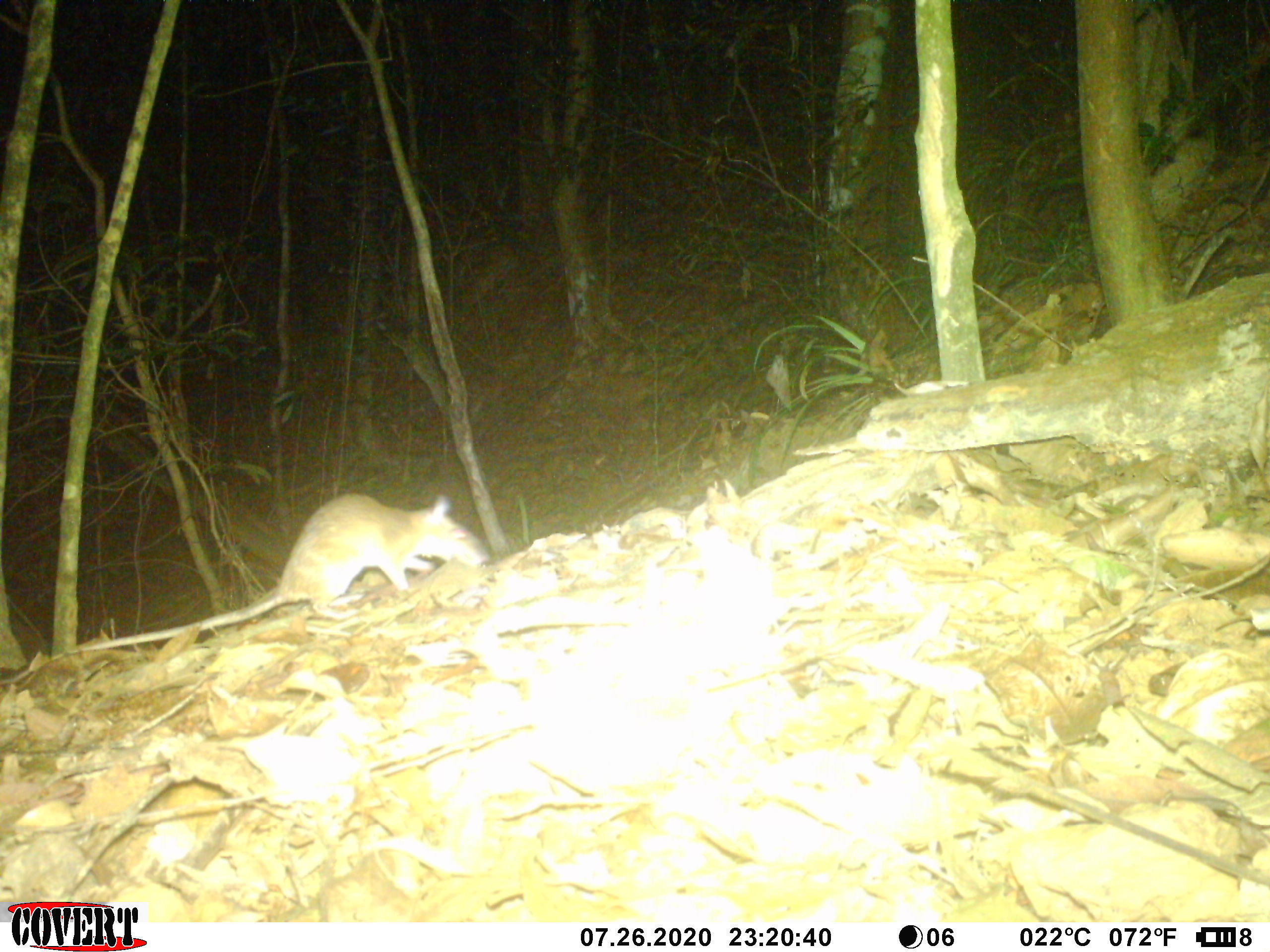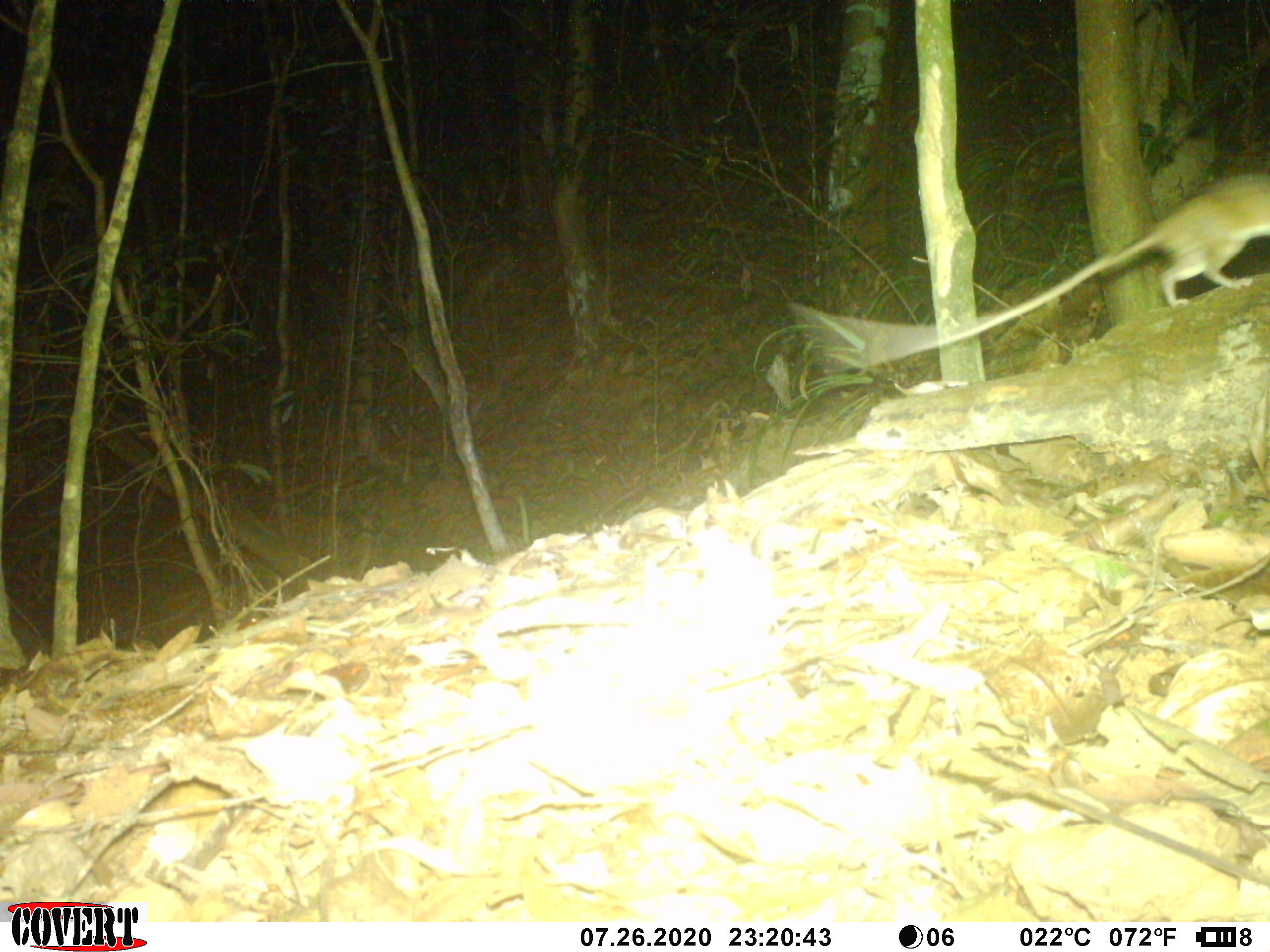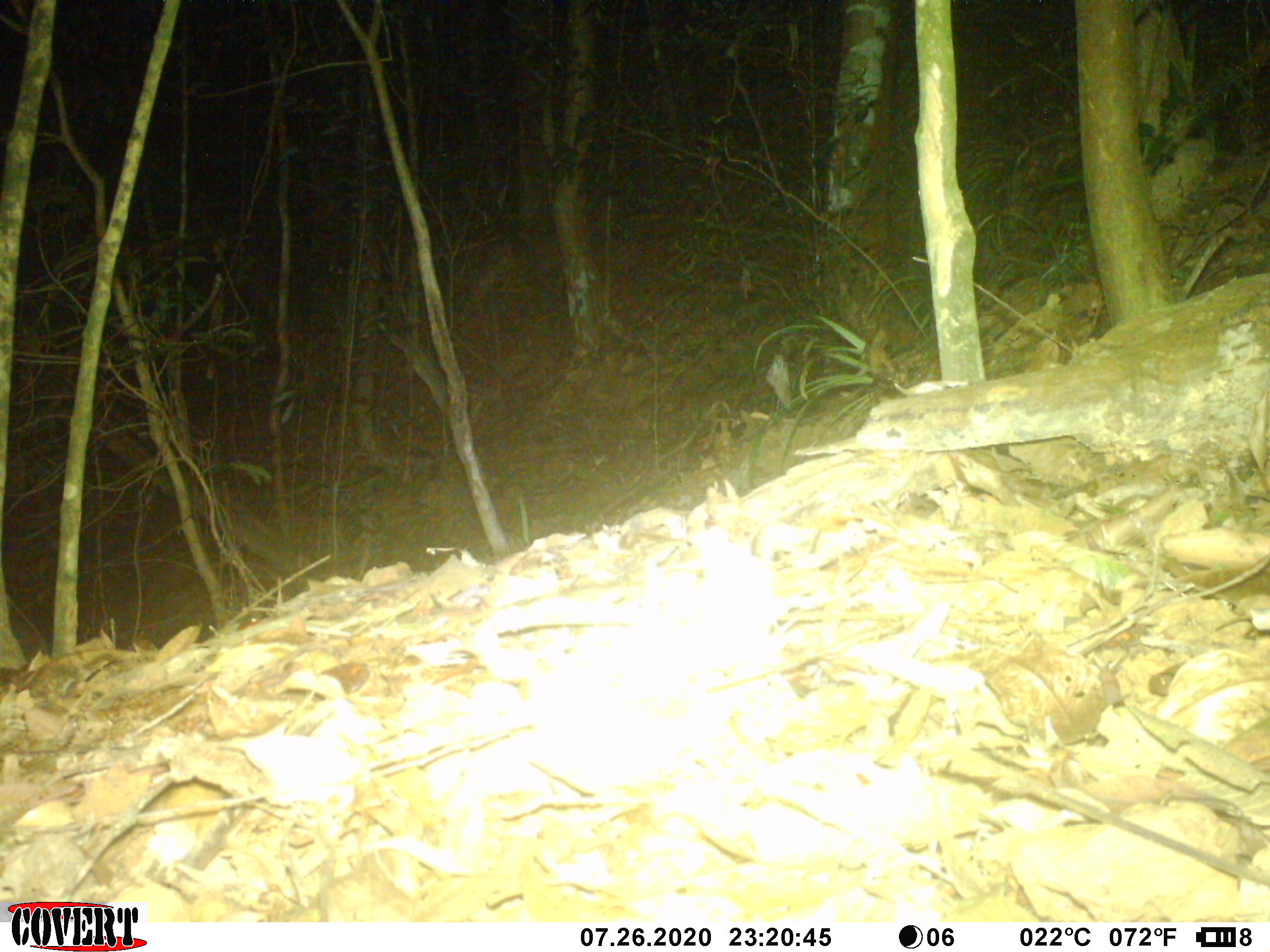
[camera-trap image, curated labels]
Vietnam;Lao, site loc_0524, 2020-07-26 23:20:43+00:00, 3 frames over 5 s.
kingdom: Animalia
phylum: Chordata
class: Mammalia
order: Rodentia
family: Muridae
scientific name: Muridae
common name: old-world mice and rats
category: unidentified murid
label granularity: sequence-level